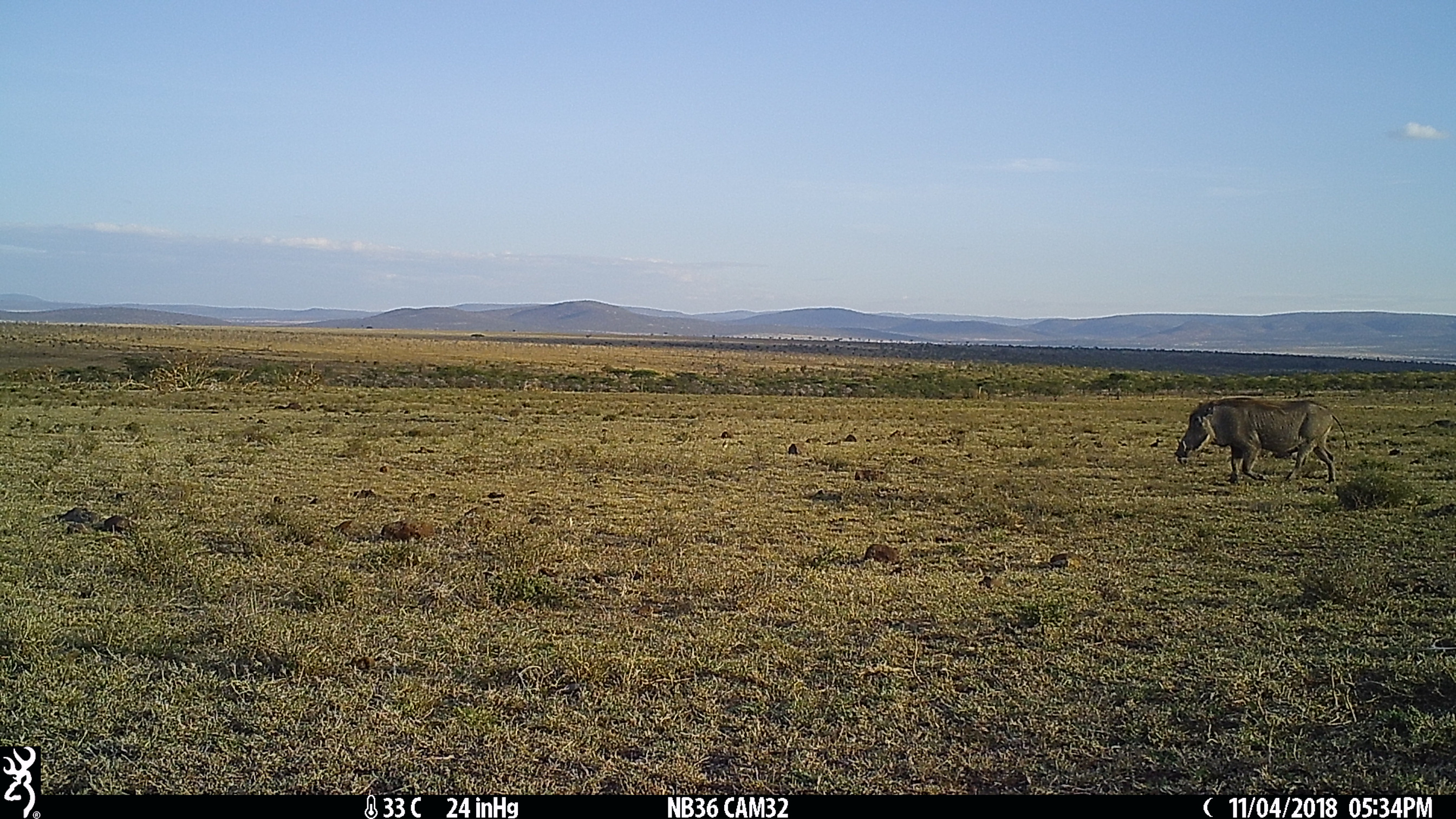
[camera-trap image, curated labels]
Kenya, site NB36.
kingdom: Animalia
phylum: Chordata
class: Mammalia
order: Artiodactyla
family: Suidae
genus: Phacochoerus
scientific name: Phacochoerus africanus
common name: common warthog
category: warthog